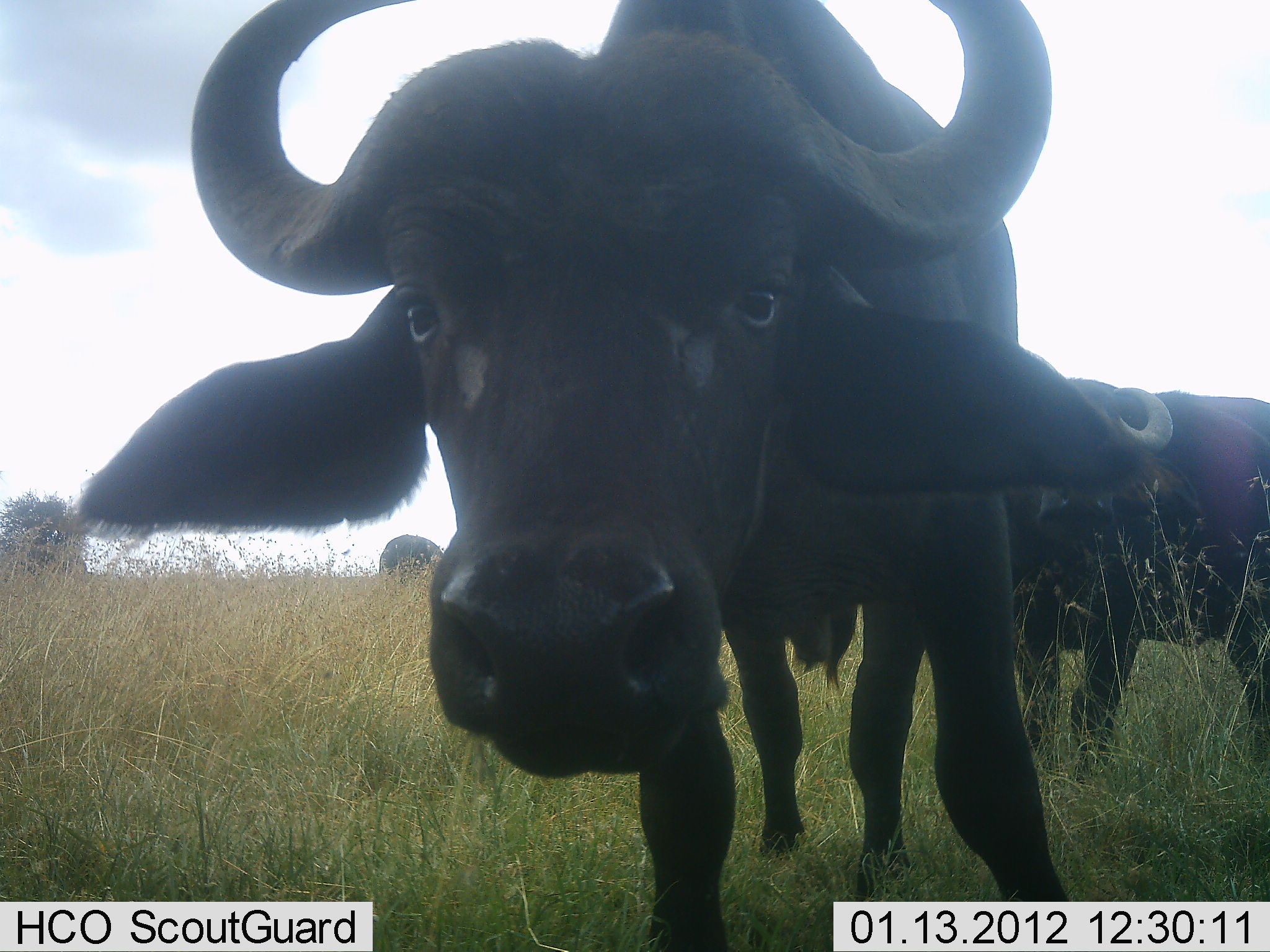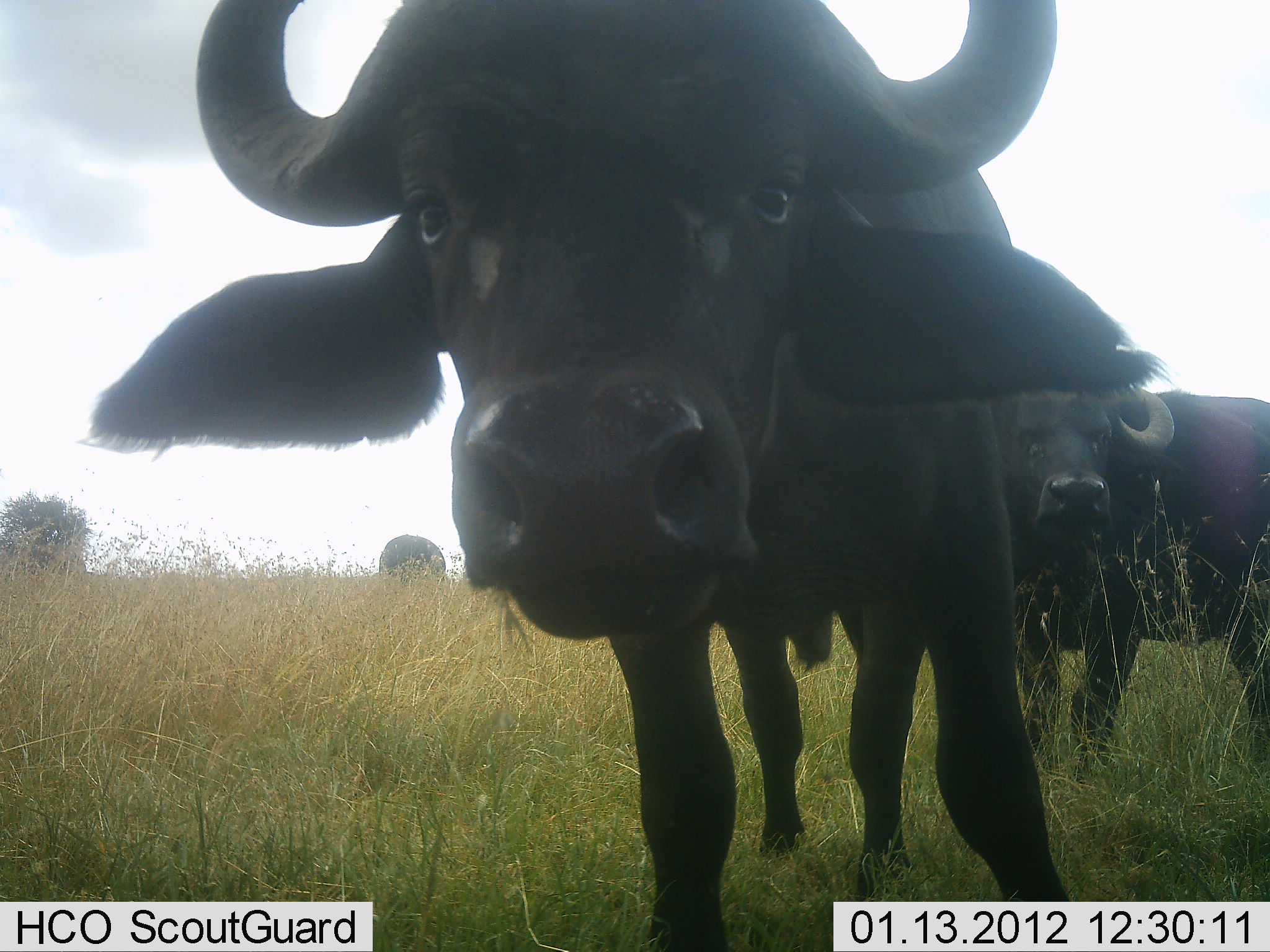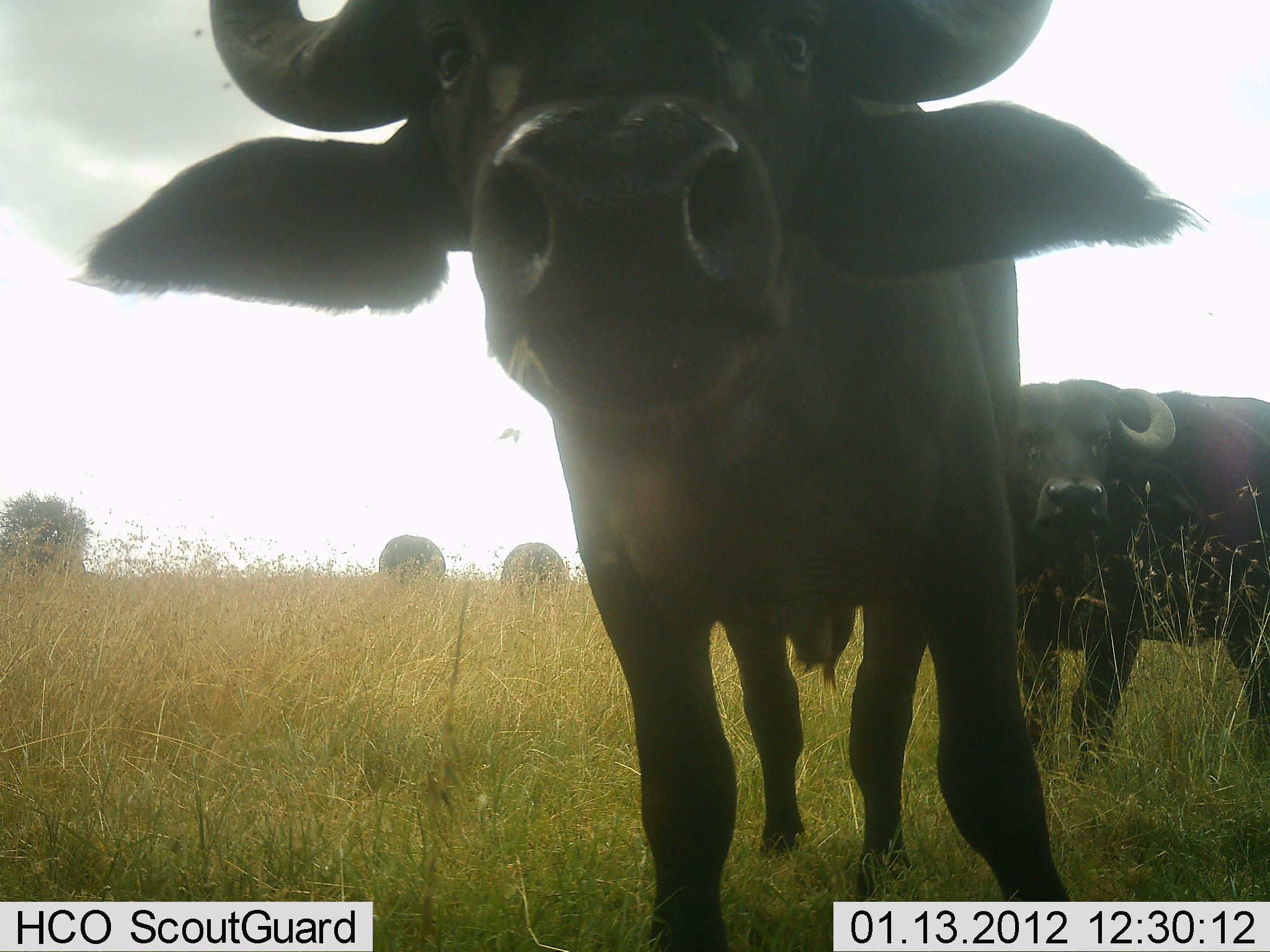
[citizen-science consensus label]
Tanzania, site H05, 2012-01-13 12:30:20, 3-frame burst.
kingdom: Animalia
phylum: Chordata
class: Mammalia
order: Artiodactyla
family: Bovidae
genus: Syncerus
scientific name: Syncerus caffer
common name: cape buffalo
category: buffalo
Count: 3.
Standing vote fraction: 87%.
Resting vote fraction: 0%.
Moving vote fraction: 13%.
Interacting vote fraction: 7%.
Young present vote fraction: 0%.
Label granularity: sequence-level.